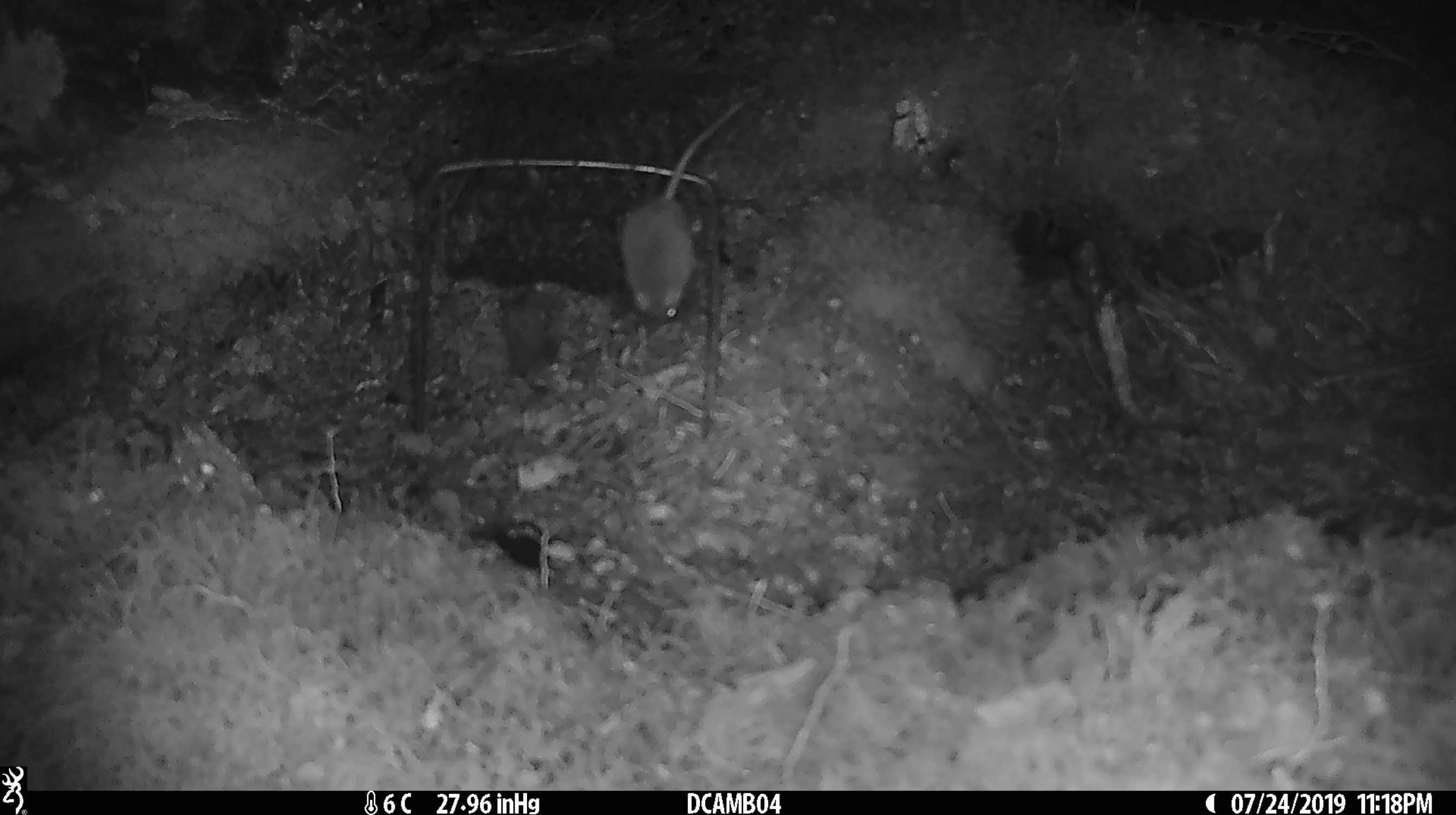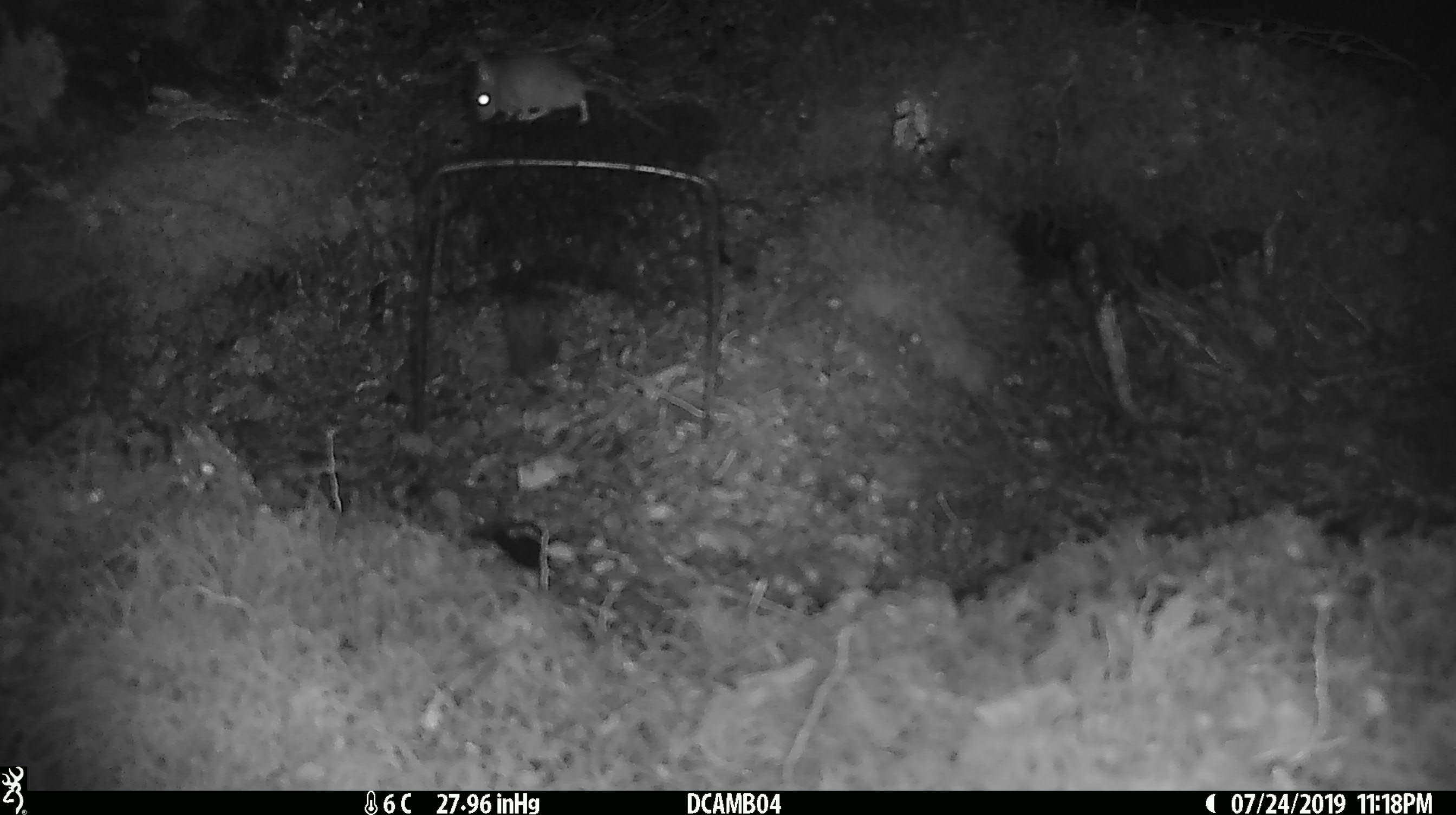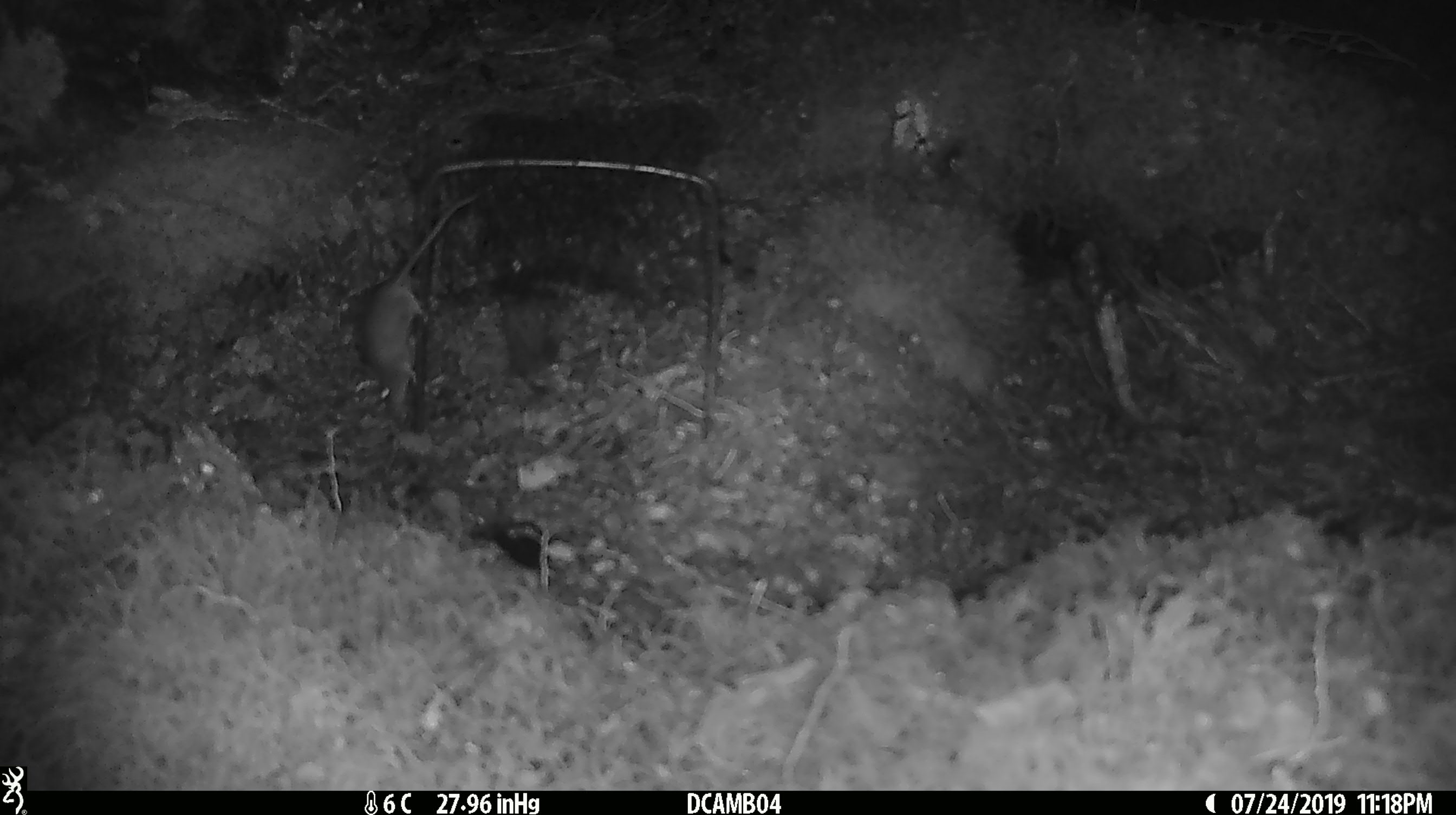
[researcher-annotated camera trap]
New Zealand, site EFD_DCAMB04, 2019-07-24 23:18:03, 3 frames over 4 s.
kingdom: Animalia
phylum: Chordata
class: Mammalia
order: Rodentia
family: Muridae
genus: Mus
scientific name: Mus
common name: mouse